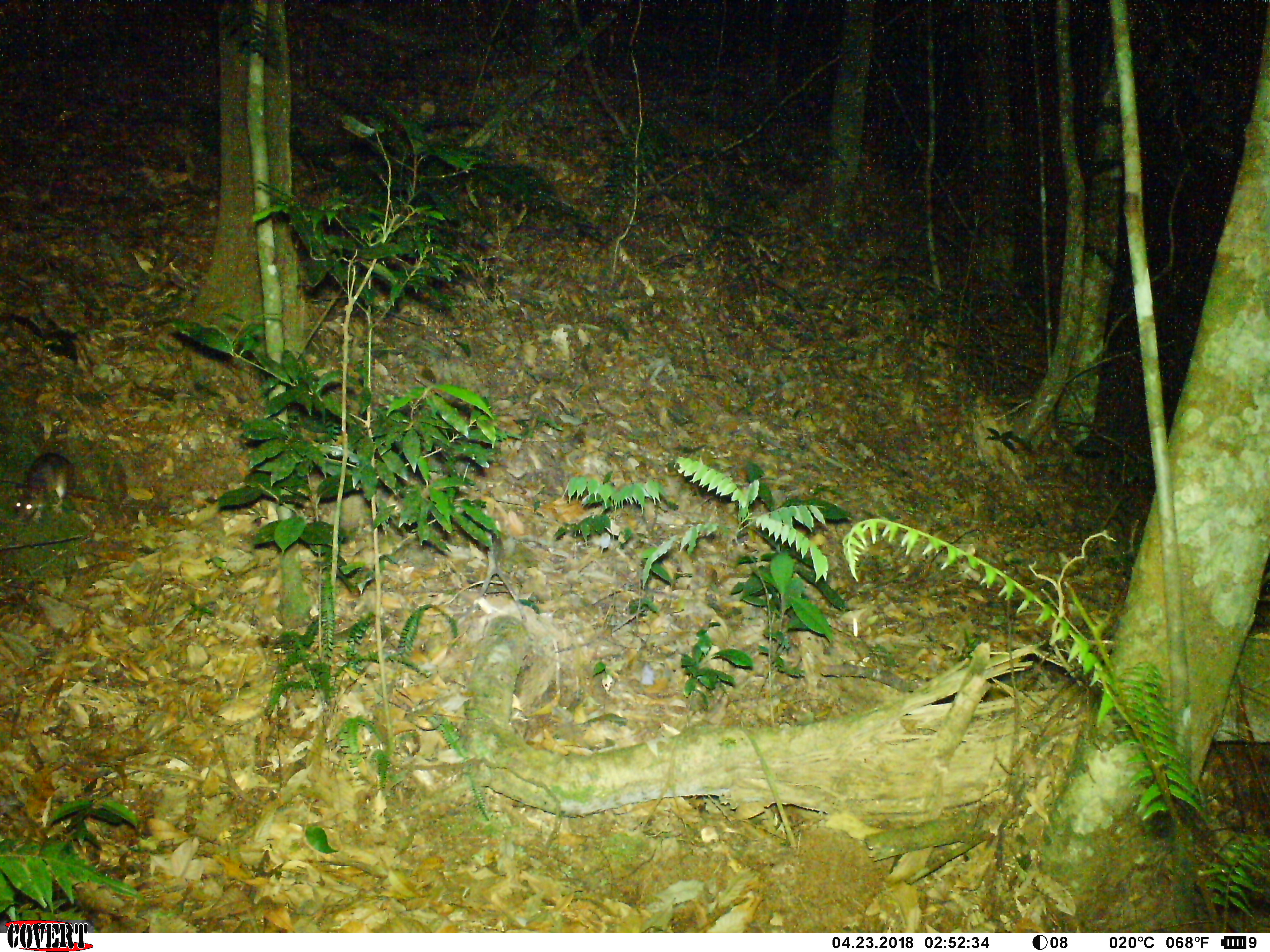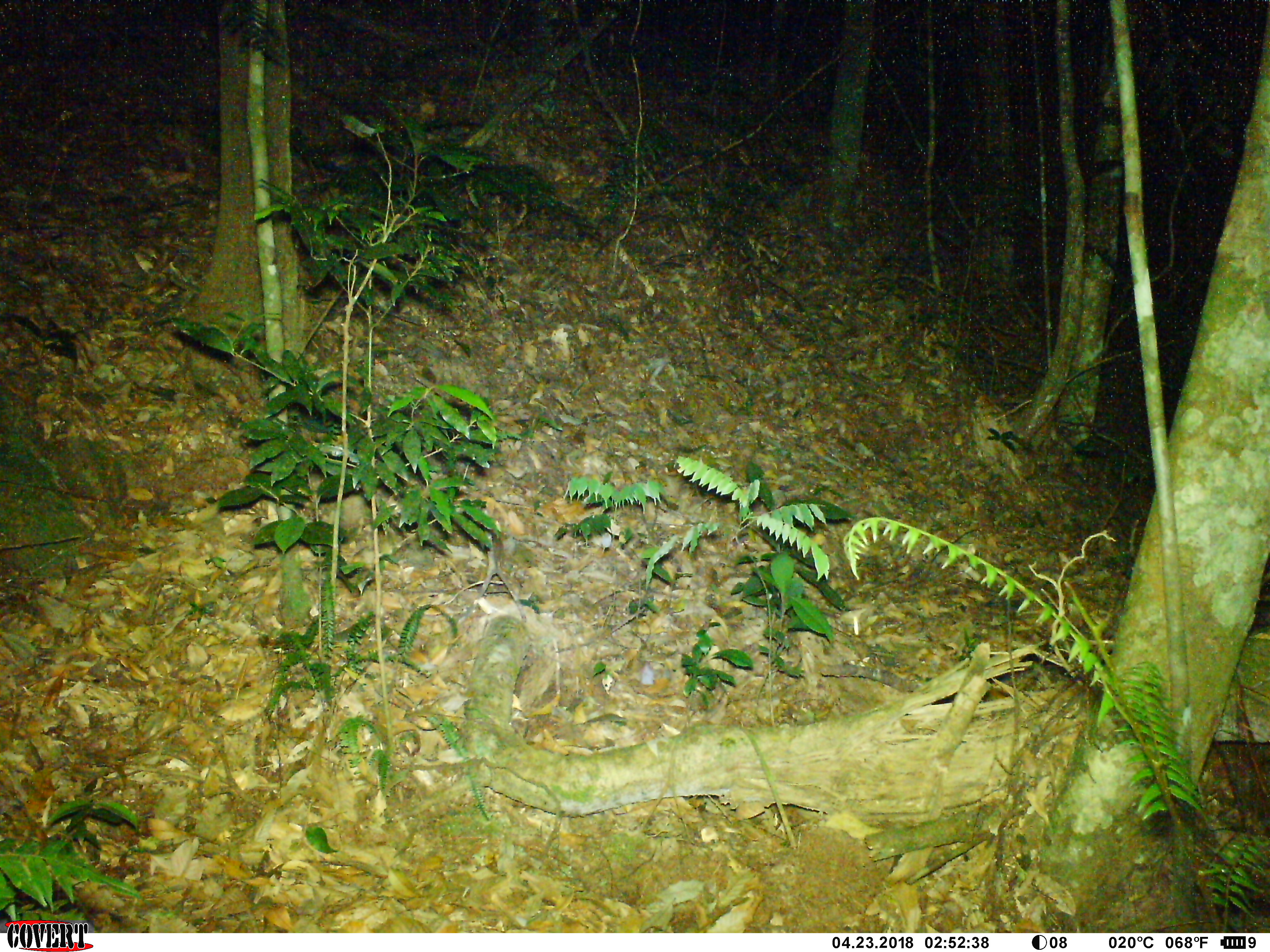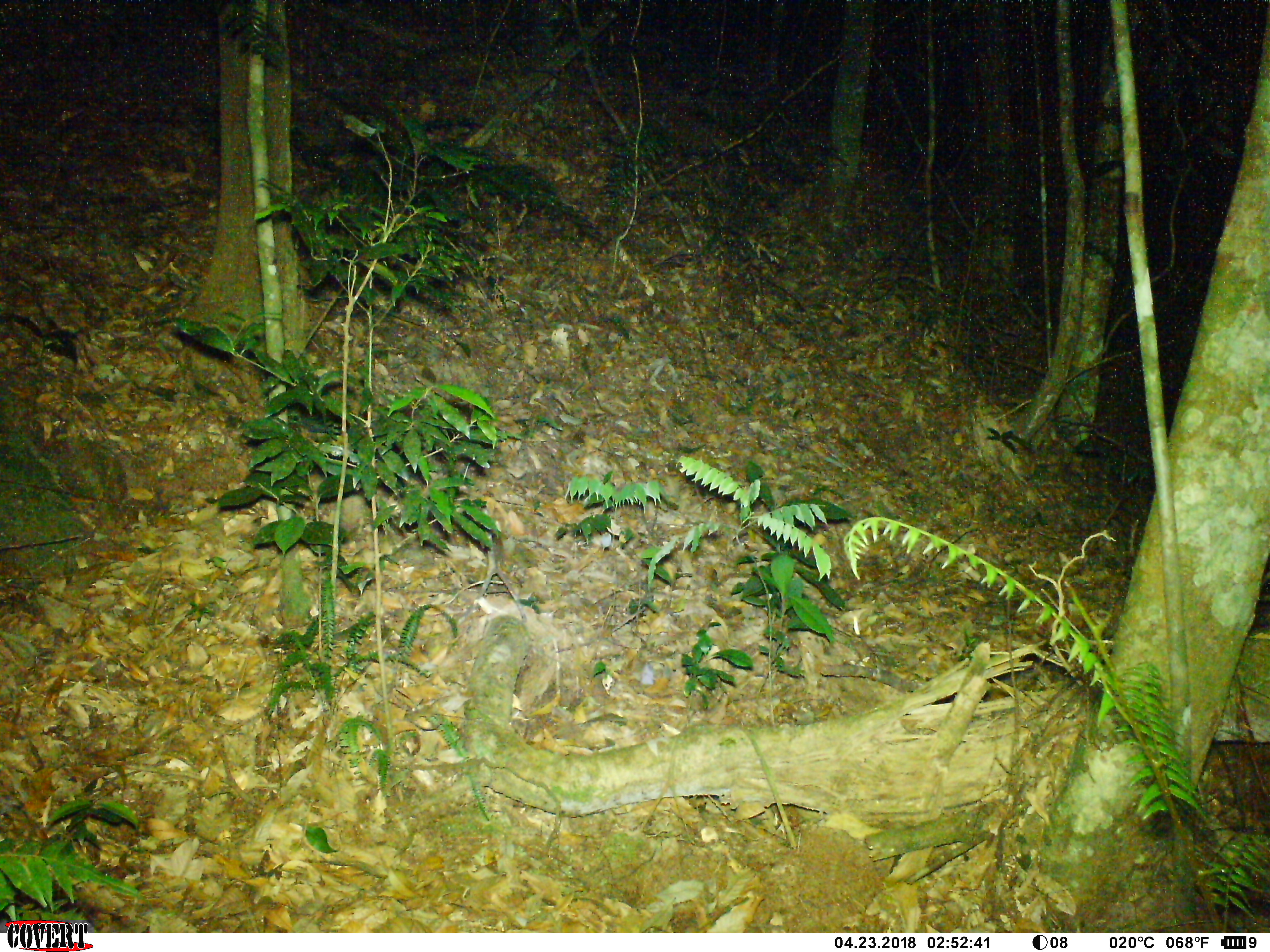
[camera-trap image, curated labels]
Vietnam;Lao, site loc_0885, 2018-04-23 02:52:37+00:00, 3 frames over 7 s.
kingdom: Animalia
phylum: Chordata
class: Mammalia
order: Rodentia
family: Muridae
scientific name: Muridae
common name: old-world mice and rats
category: unidentified murid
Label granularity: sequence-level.